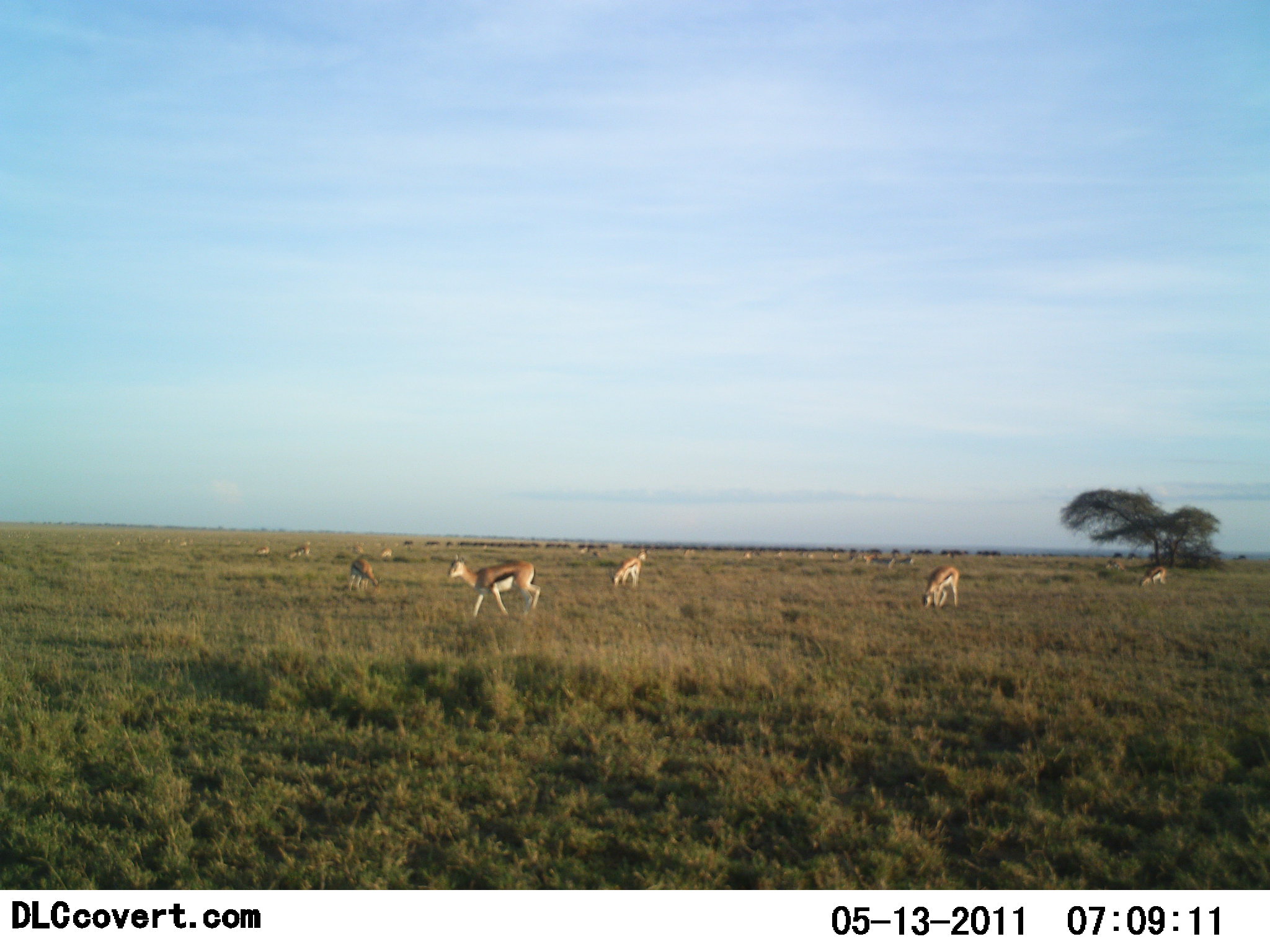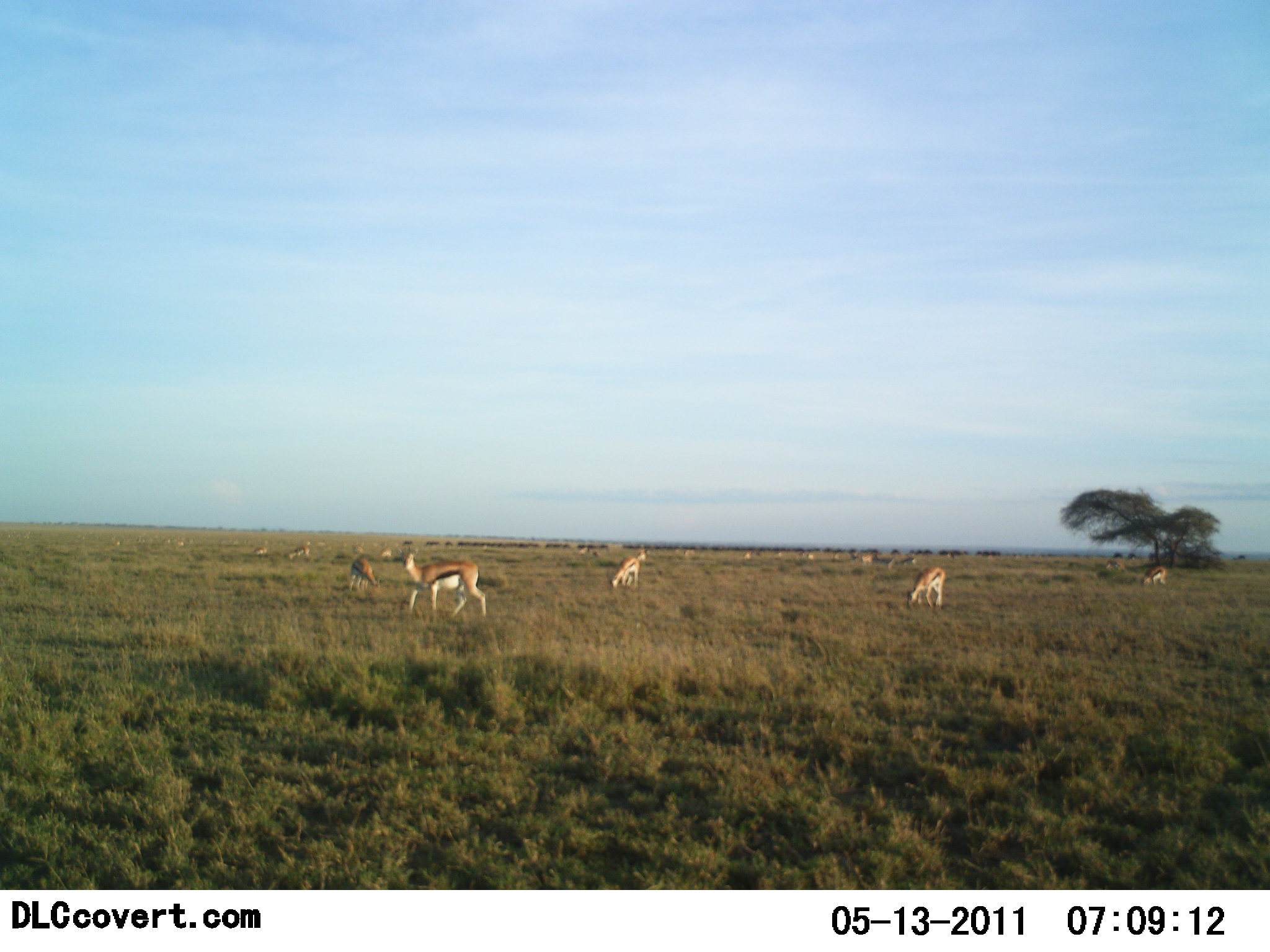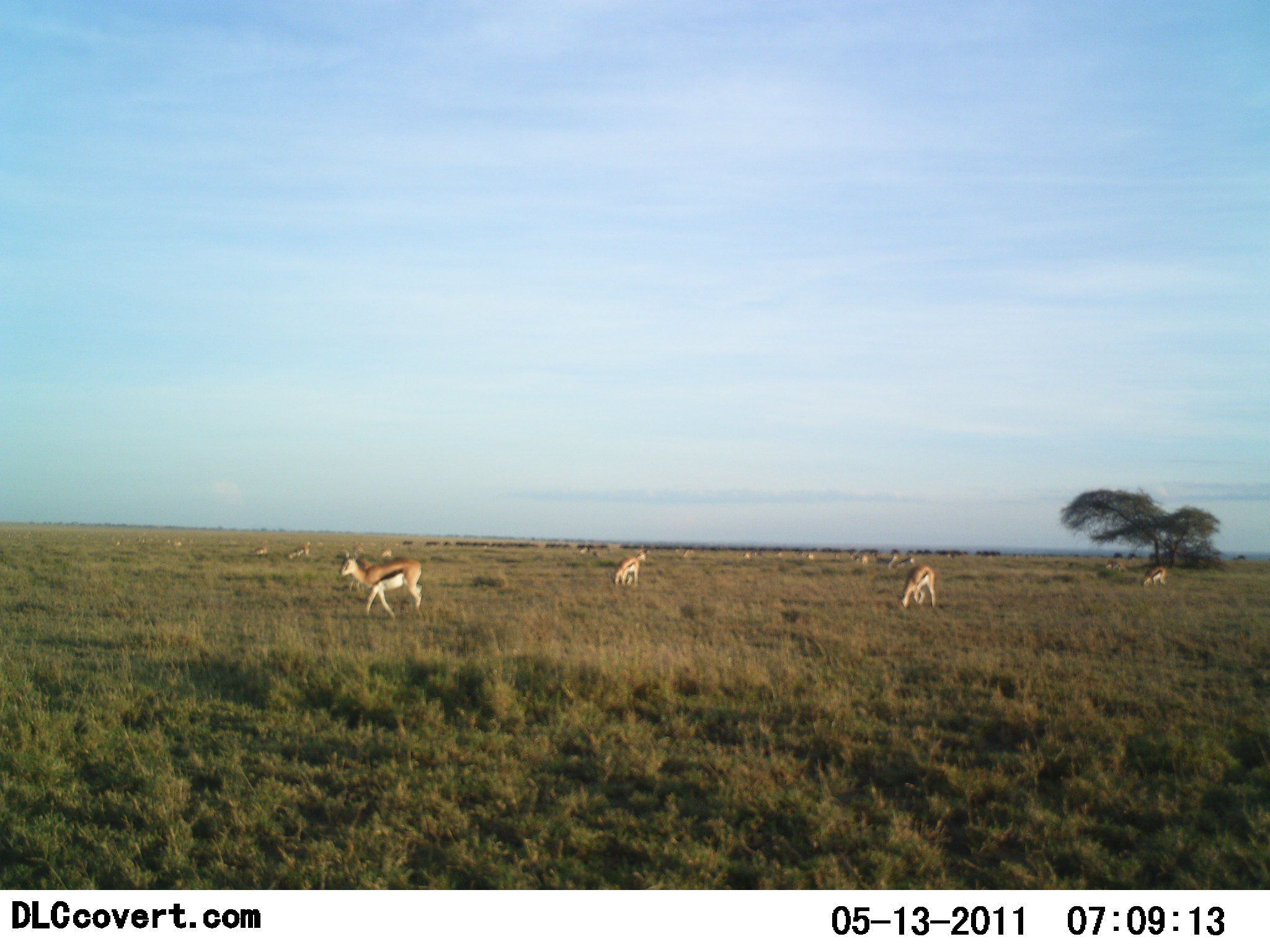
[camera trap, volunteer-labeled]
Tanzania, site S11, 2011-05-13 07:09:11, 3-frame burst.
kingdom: Animalia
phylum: Chordata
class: Mammalia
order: Artiodactyla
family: Bovidae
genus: Eudorcas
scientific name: Eudorcas thomsonii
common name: thomson's gazelle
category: gazellethomsons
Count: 11-50.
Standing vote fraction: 60%.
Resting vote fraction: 10%.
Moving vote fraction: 70%.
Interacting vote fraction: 0%.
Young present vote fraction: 0%.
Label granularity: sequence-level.